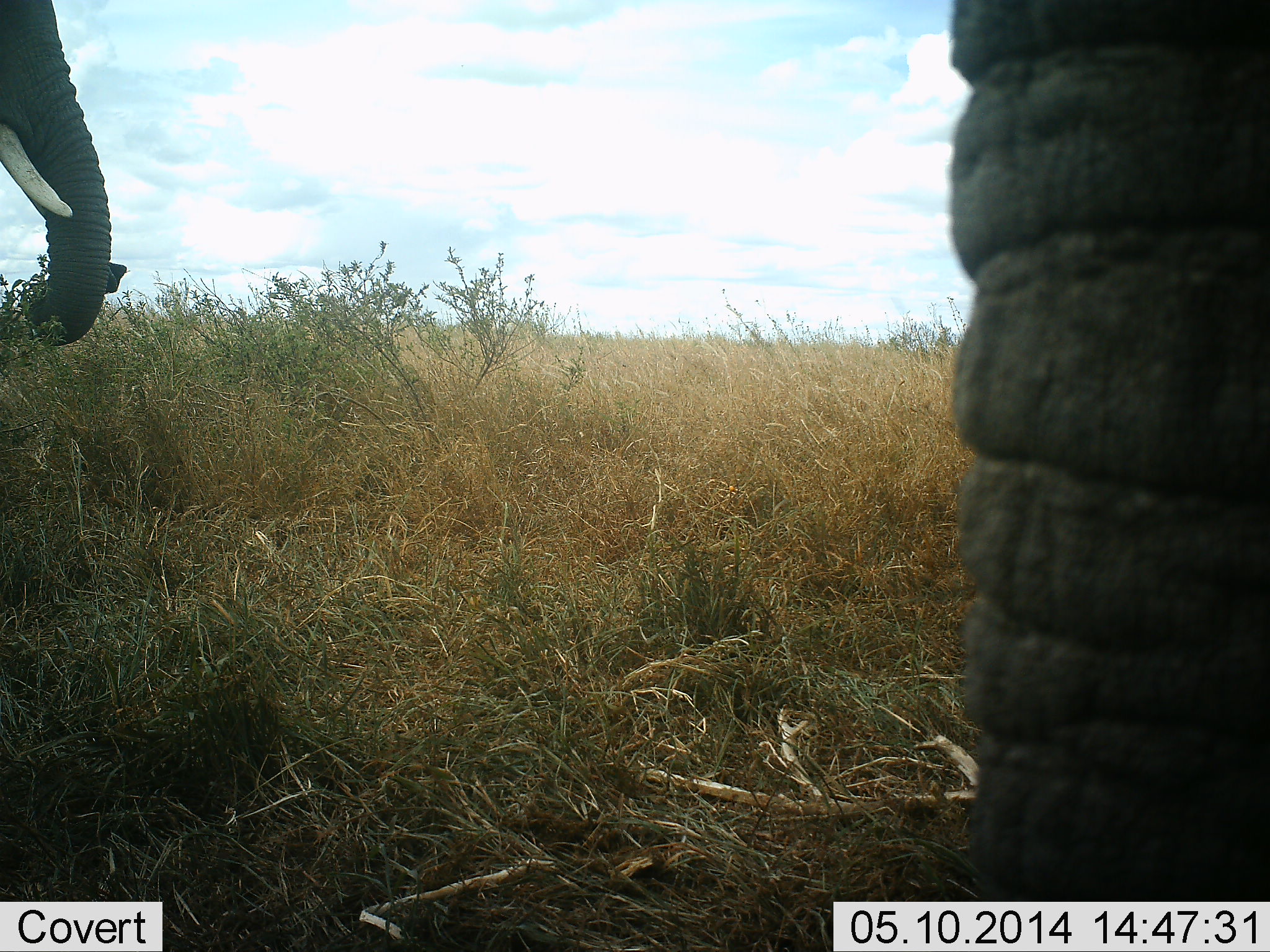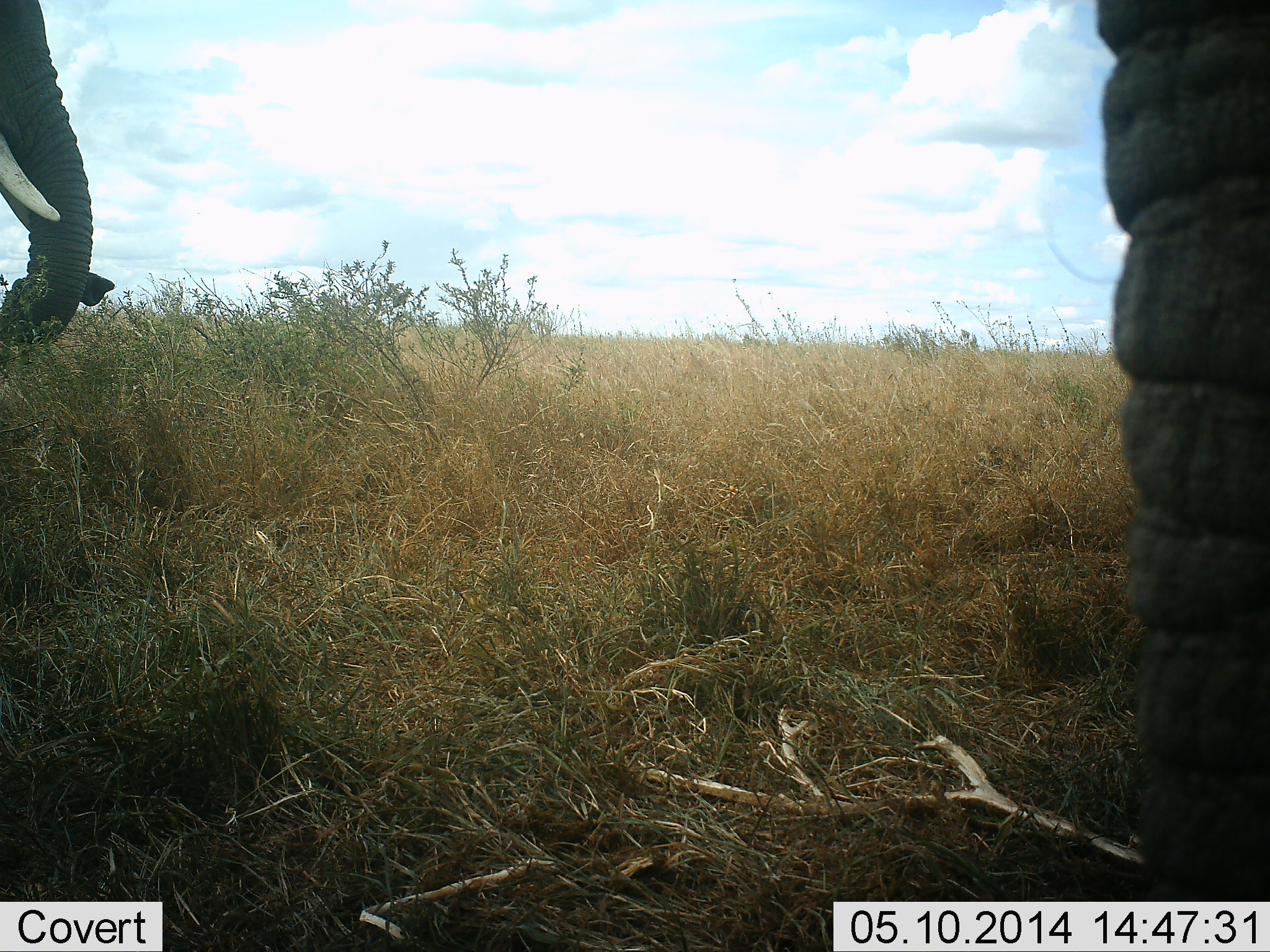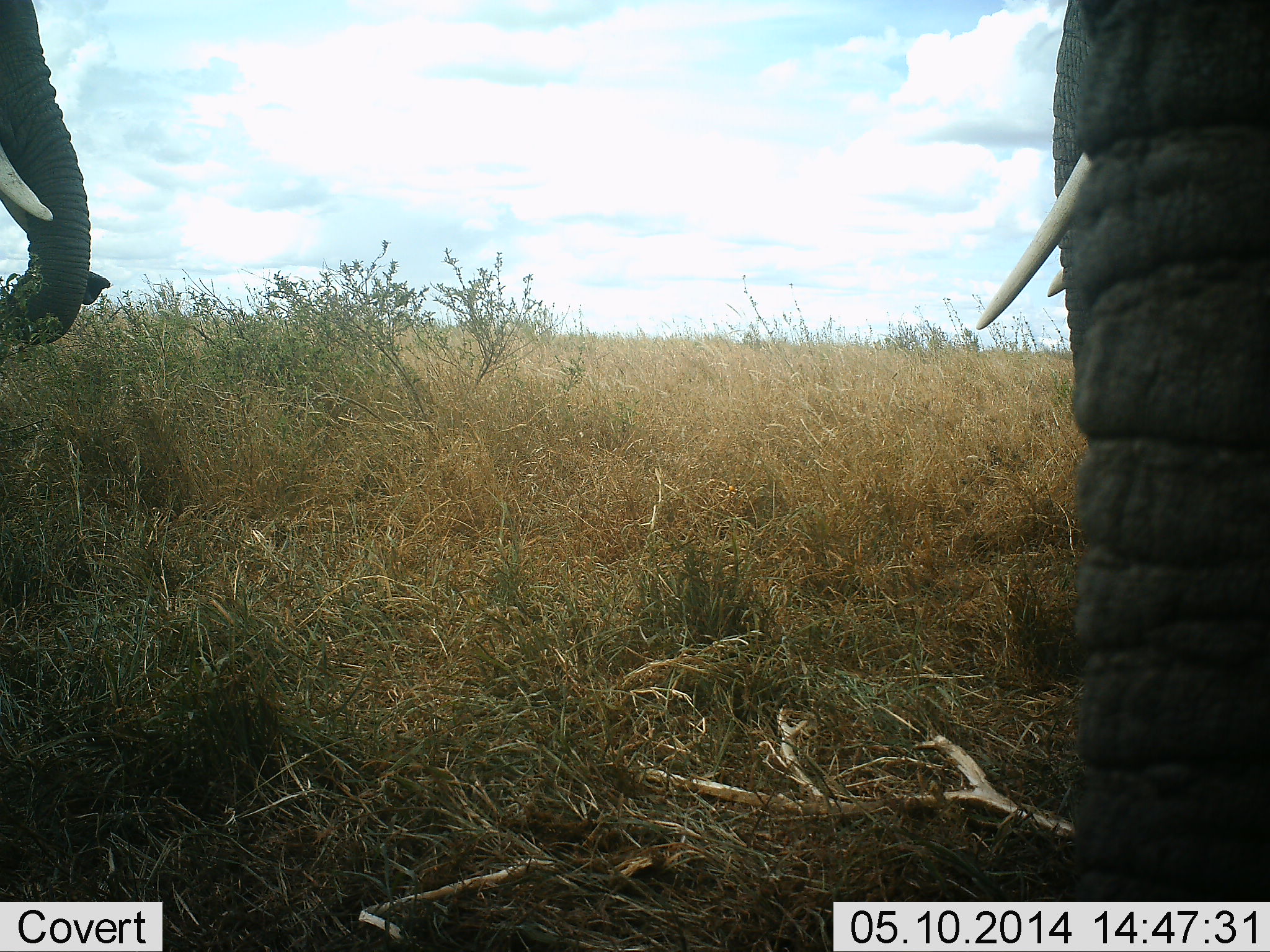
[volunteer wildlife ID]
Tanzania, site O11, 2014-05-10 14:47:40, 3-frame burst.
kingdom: Animalia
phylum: Chordata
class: Mammalia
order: Proboscidea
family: Elephantidae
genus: Loxodonta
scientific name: Loxodonta africana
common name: african bush elephant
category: elephant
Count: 2.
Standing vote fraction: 80%.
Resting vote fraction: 0%.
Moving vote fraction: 10%.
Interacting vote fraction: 0%.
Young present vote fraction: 0%.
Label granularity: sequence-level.